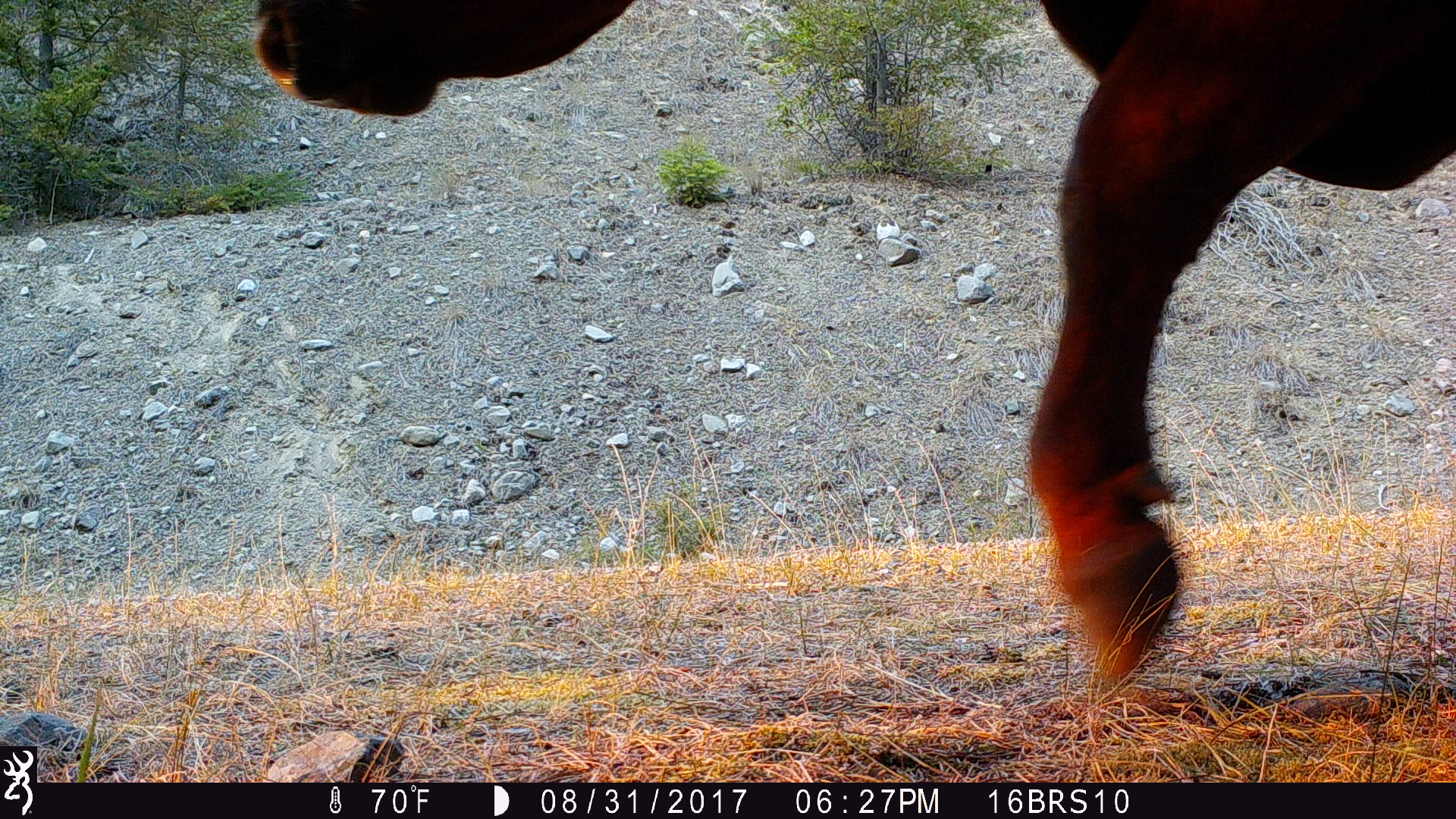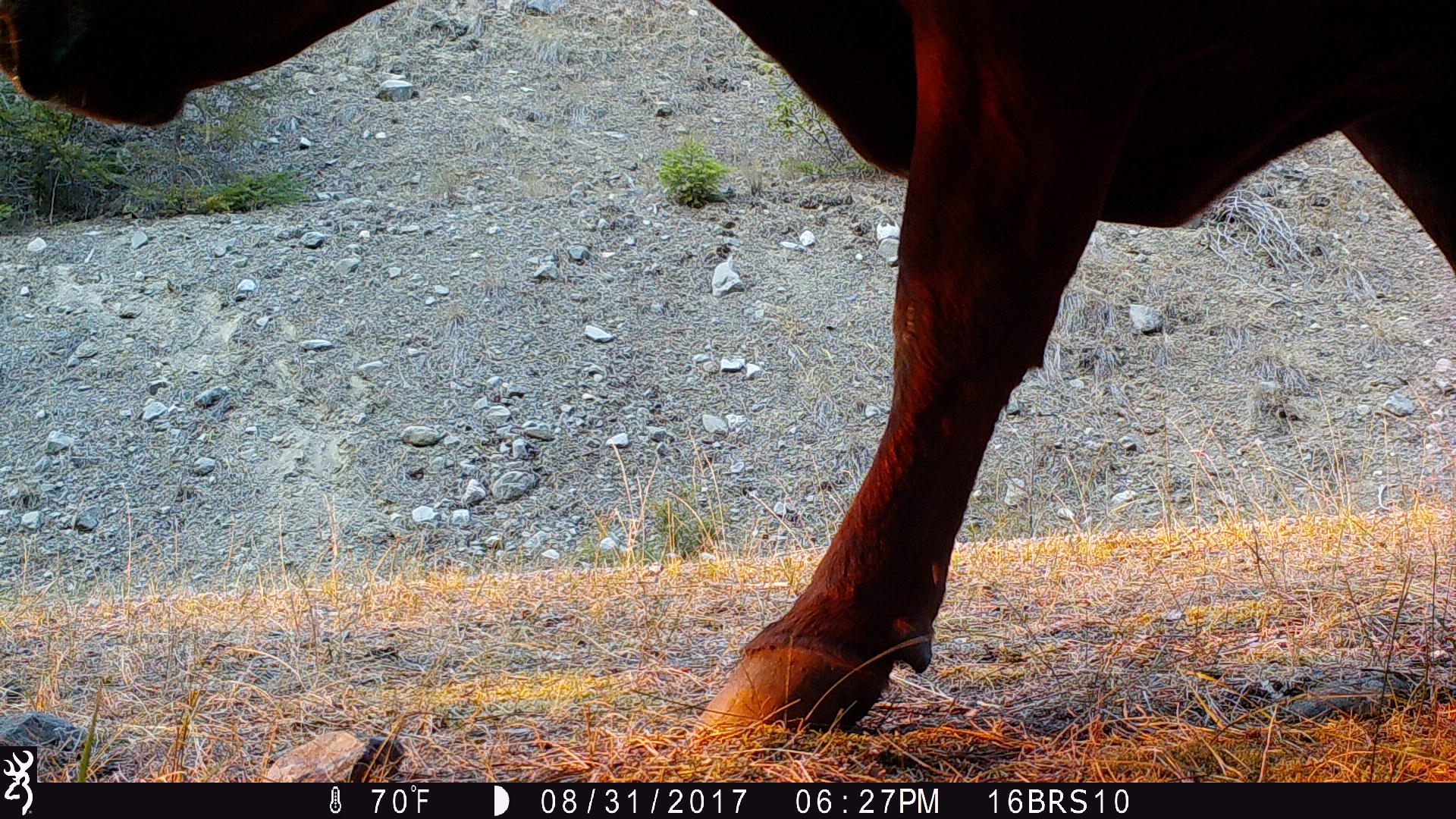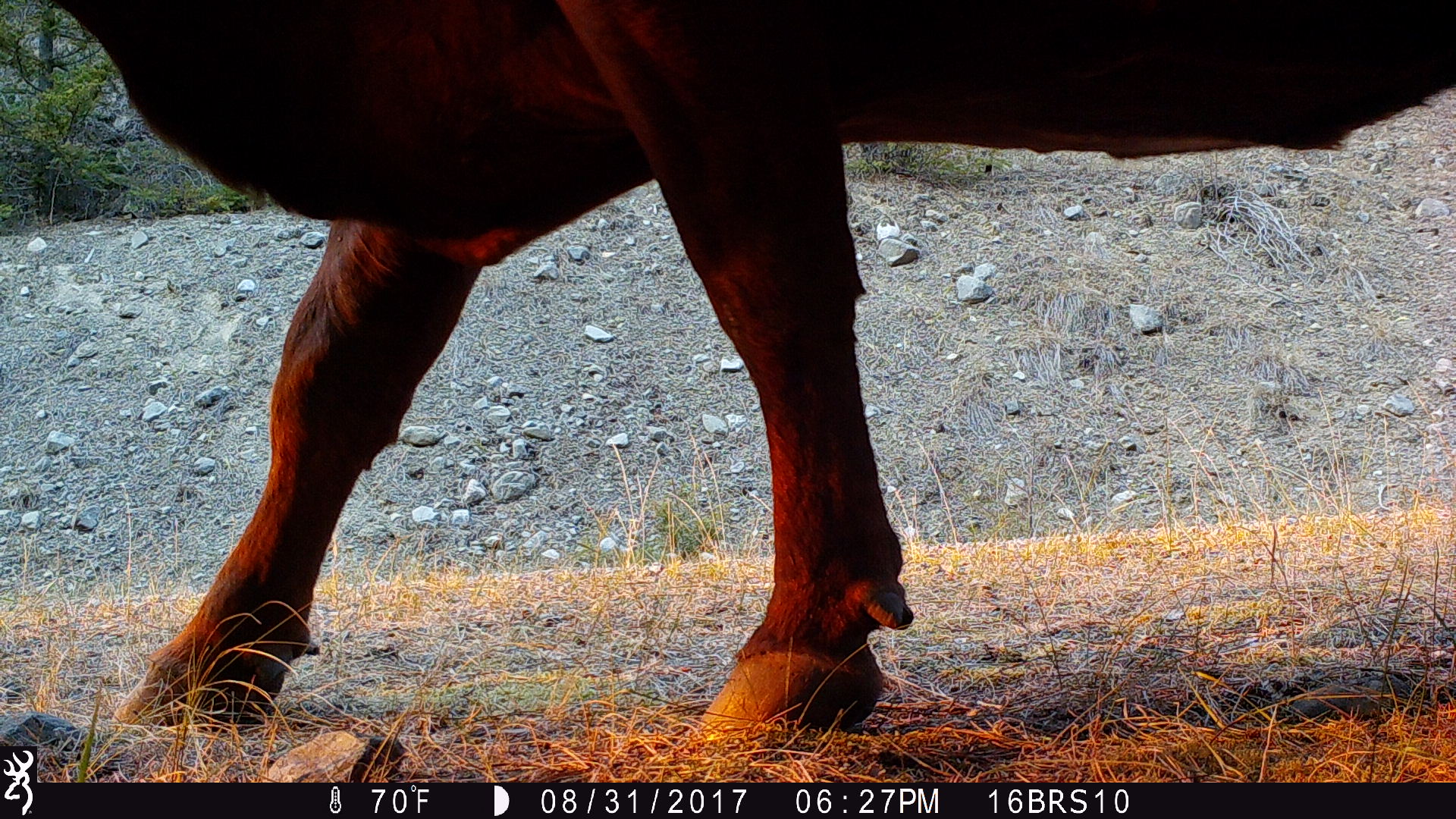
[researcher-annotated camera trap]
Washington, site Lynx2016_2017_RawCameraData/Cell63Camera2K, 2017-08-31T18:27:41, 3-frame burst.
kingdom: Animalia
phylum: Chordata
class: Mammalia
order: Artiodactyla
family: Bovidae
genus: Bos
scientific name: Bos taurus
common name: domestic cattle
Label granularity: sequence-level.